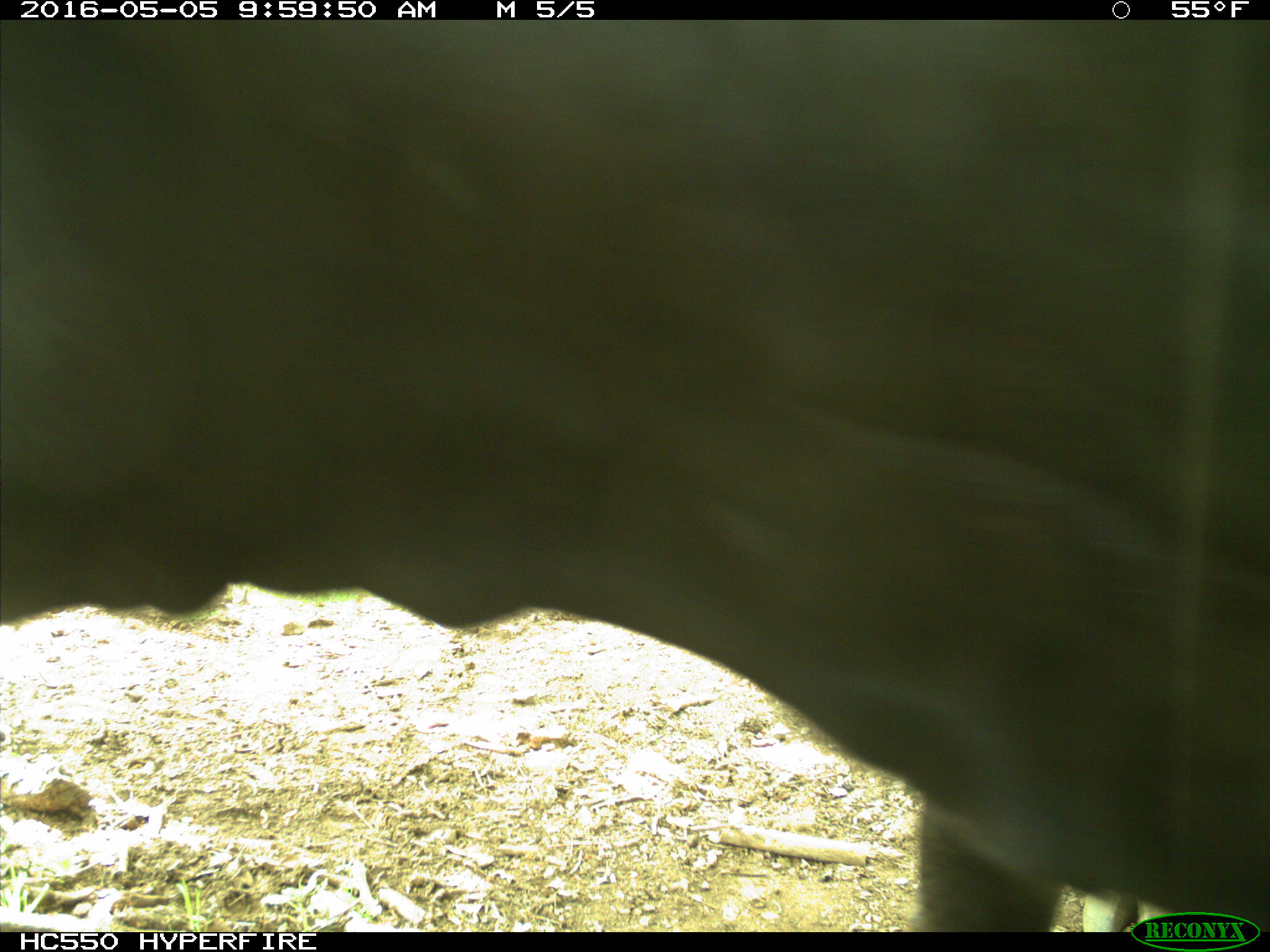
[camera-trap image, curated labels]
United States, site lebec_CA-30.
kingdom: Animalia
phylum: Chordata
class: Mammalia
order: Artiodactyla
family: Bovidae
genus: Bos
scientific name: Bos taurus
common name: domestic cow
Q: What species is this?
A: Bos taurus (domestic cow).